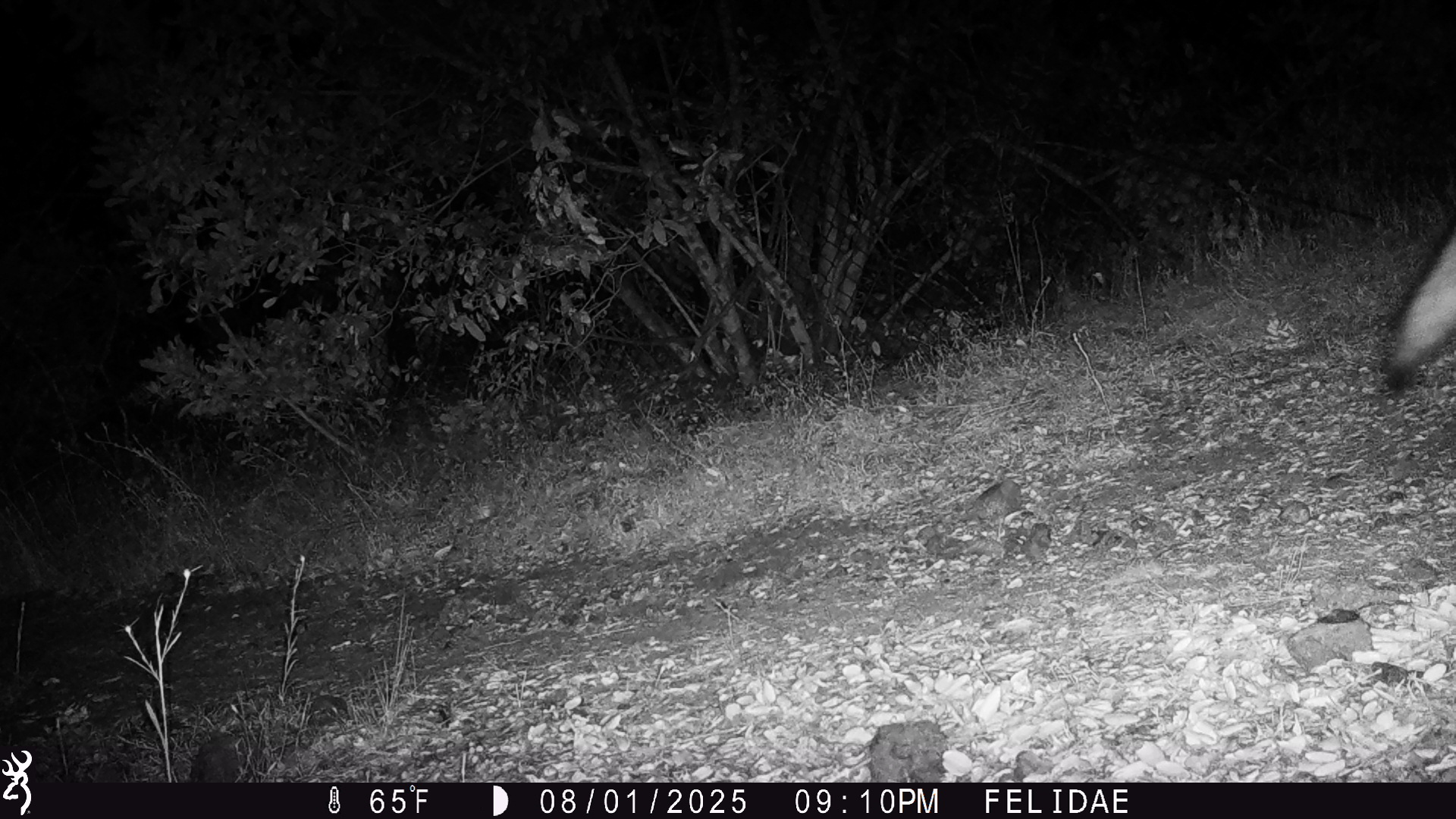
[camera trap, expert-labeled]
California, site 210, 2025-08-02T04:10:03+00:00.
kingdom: Animalia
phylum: Chordata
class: Mammalia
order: Carnivora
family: Canidae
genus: Canis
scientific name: Canis latrans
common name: coyote